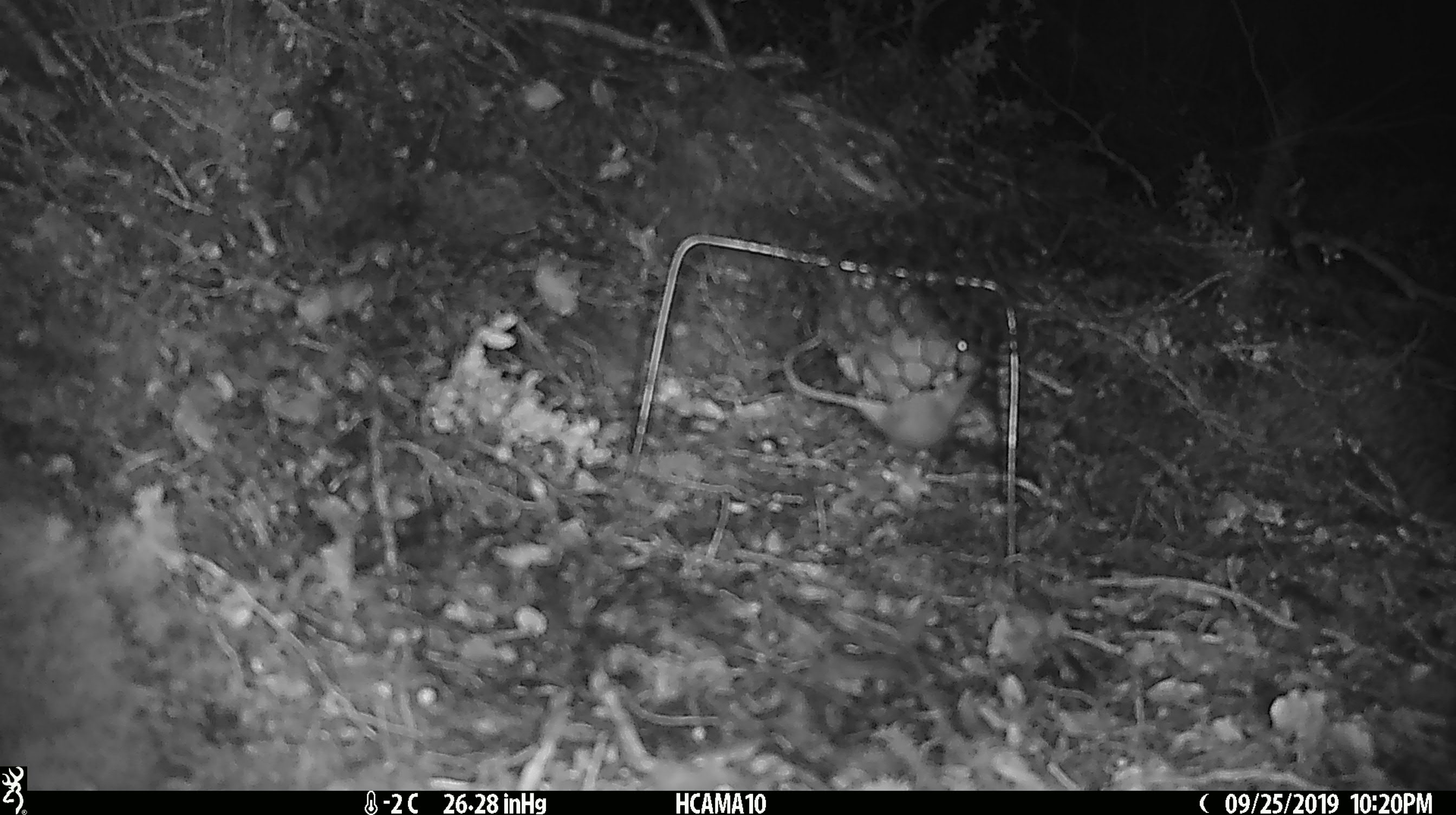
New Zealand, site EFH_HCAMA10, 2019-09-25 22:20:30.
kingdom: Animalia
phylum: Chordata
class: Mammalia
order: Rodentia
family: Muridae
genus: Mus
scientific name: Mus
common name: mouse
Mouse (Mus).